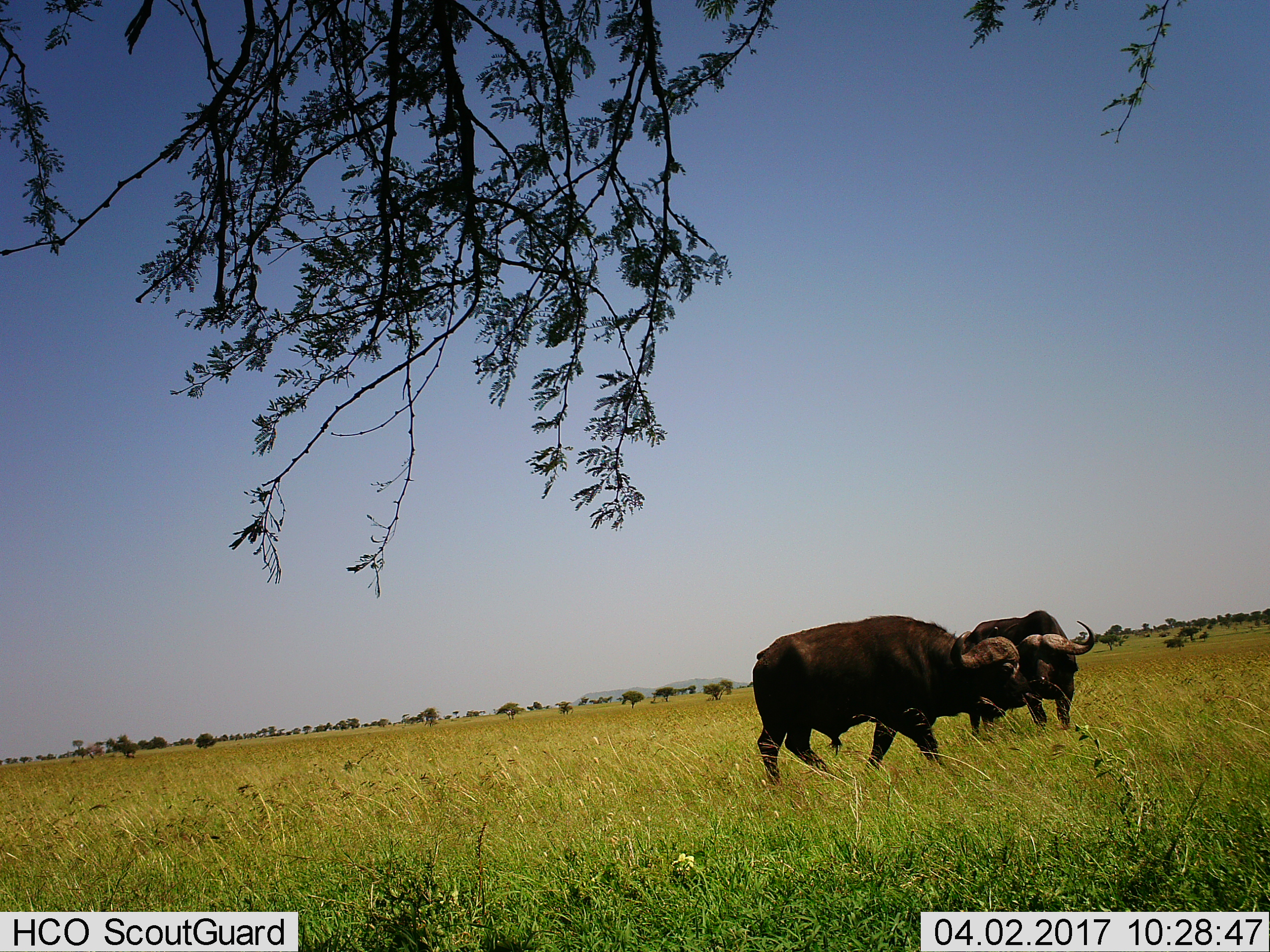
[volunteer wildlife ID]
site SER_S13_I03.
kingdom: Animalia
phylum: Chordata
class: Mammalia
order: Artiodactyla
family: Bovidae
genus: Syncerus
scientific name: Syncerus caffer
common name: african buffalo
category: buffalo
Buffalo (african buffalo) (Syncerus caffer), count 2. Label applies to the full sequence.